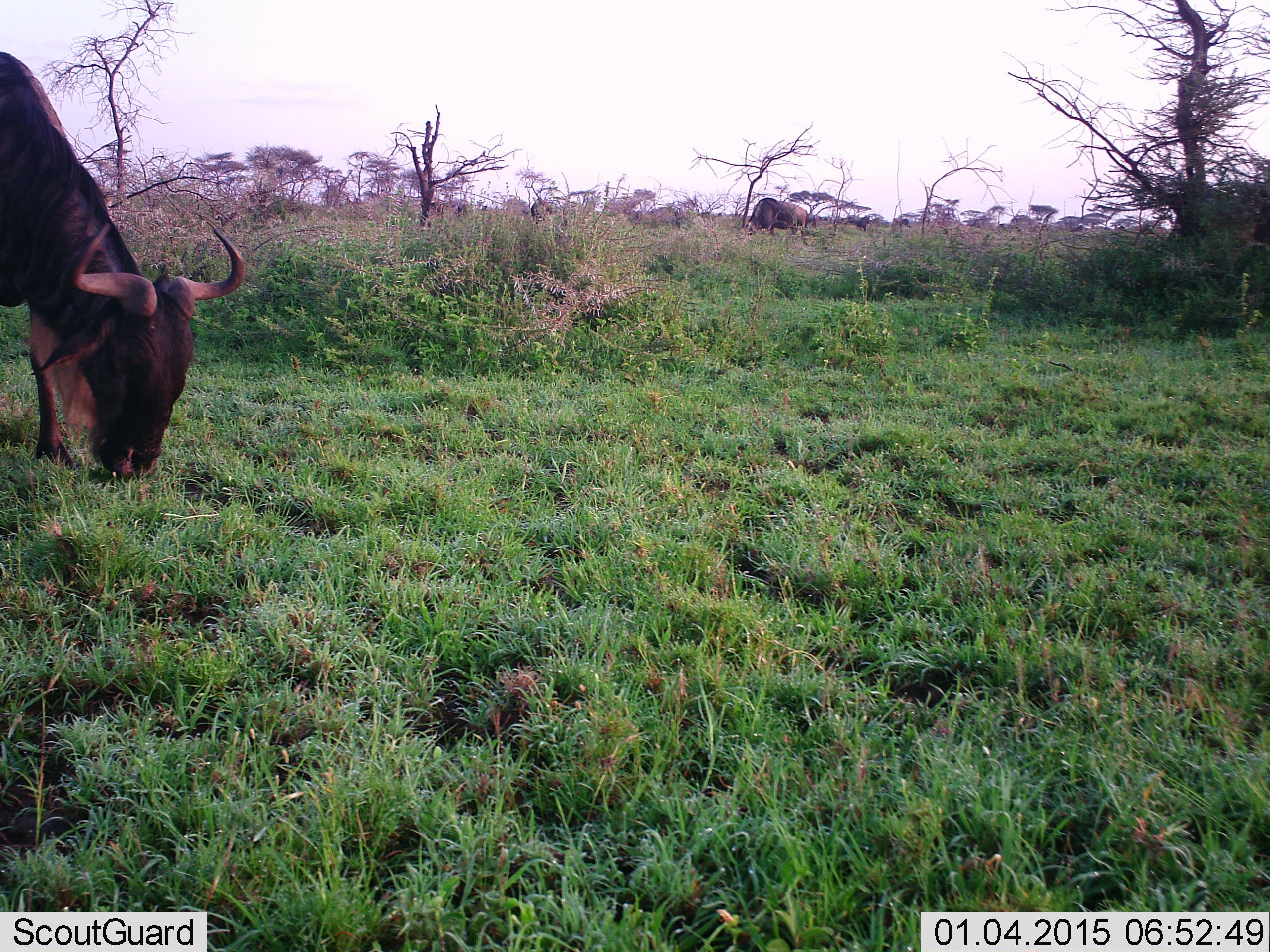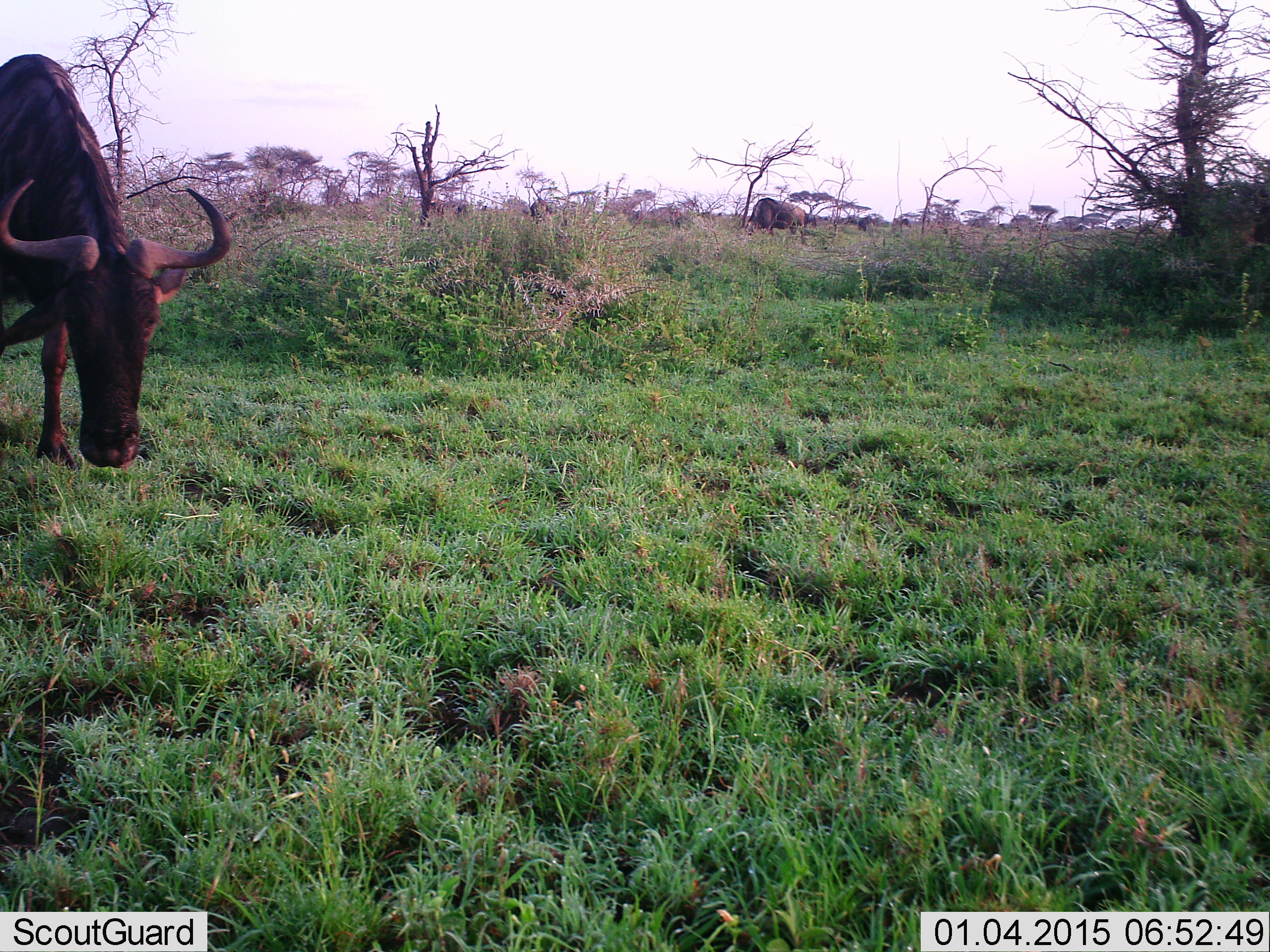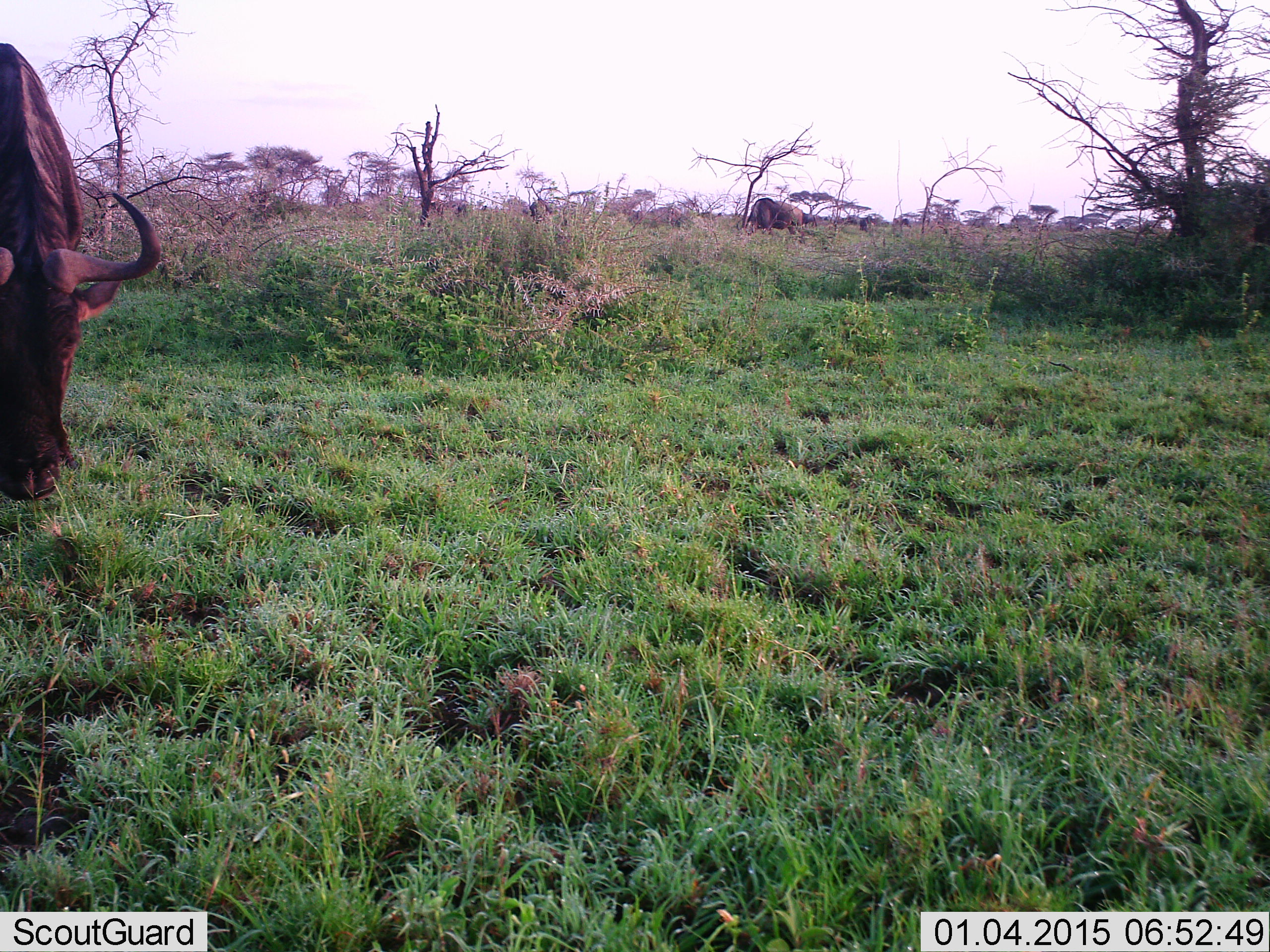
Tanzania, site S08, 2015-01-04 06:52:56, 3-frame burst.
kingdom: Animalia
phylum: Chordata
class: Mammalia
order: Artiodactyla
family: Bovidae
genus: Connochaetes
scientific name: Connochaetes taurinus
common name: blue wildebeest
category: wildebeest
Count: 1.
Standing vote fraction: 80%.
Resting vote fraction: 0%.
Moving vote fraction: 20%.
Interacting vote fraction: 0%.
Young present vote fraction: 0%.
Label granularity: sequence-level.